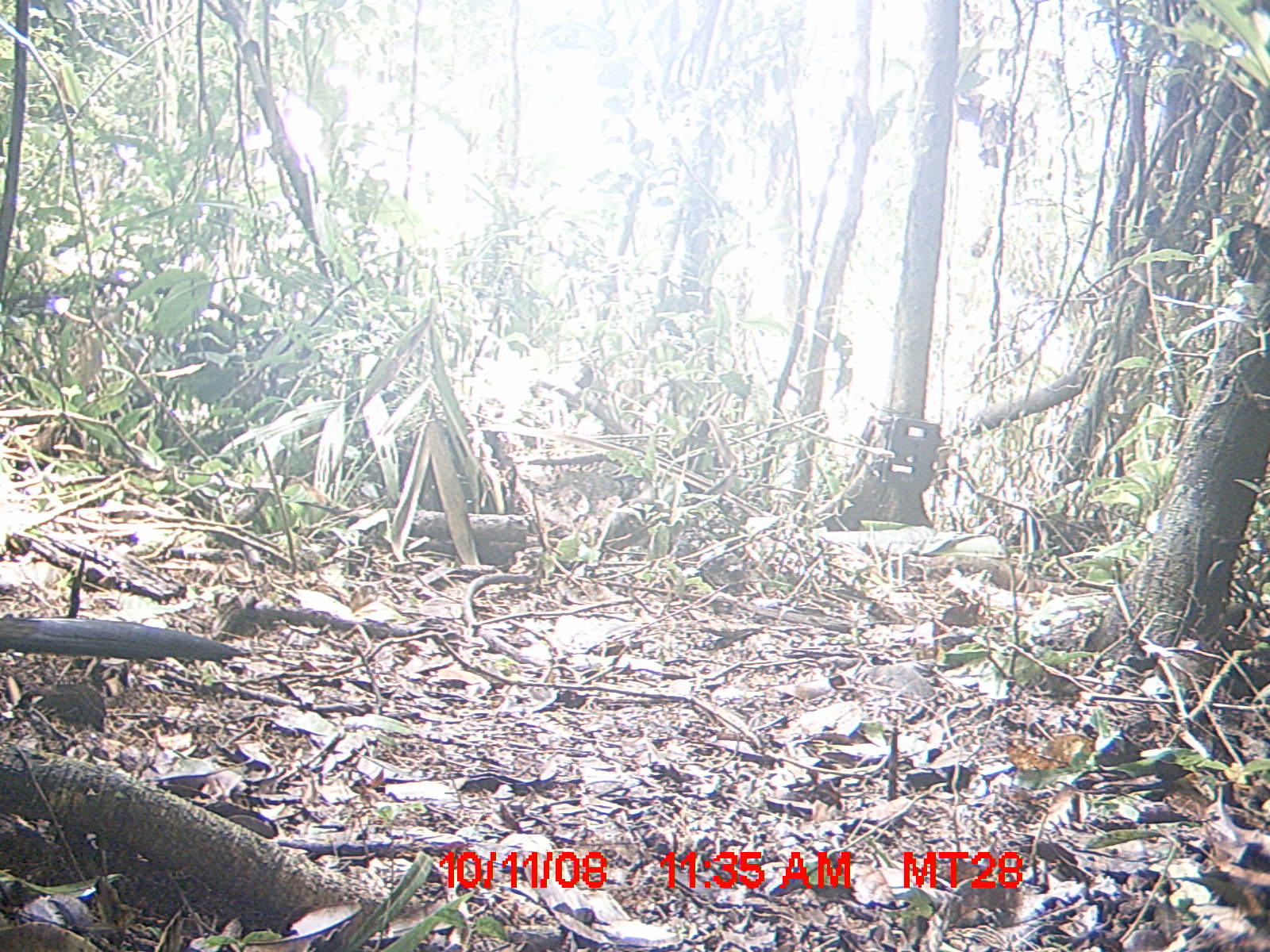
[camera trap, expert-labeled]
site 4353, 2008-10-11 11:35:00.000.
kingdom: Animalia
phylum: Chordata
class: Aves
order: Cuculiformes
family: Cuculidae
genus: Coua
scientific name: Coua serriana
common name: red-breasted coua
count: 1